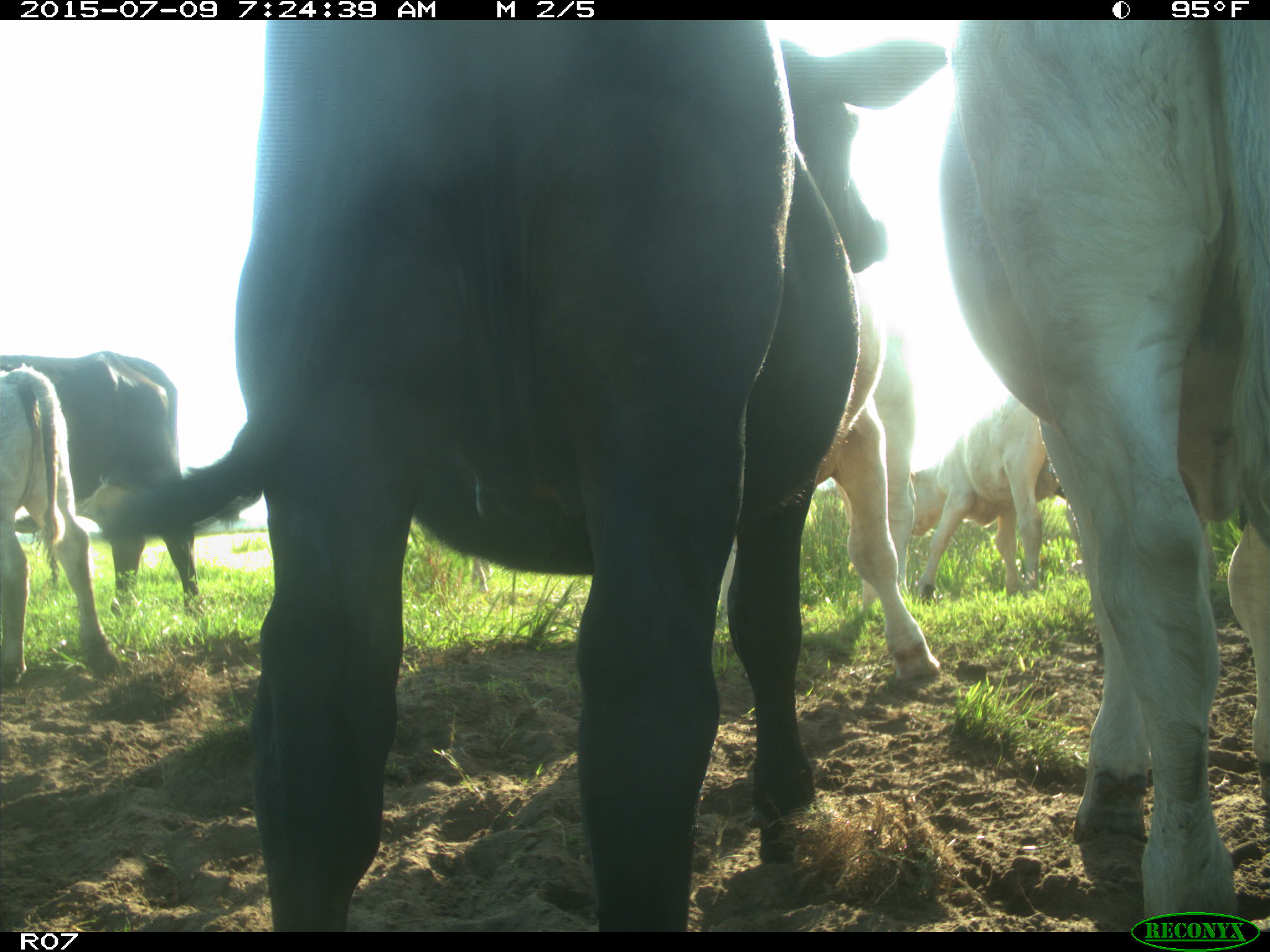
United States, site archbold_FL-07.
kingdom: Animalia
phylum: Chordata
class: Mammalia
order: Artiodactyla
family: Bovidae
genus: Bos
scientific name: Bos taurus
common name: domestic cow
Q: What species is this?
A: Bos taurus (domestic cow).